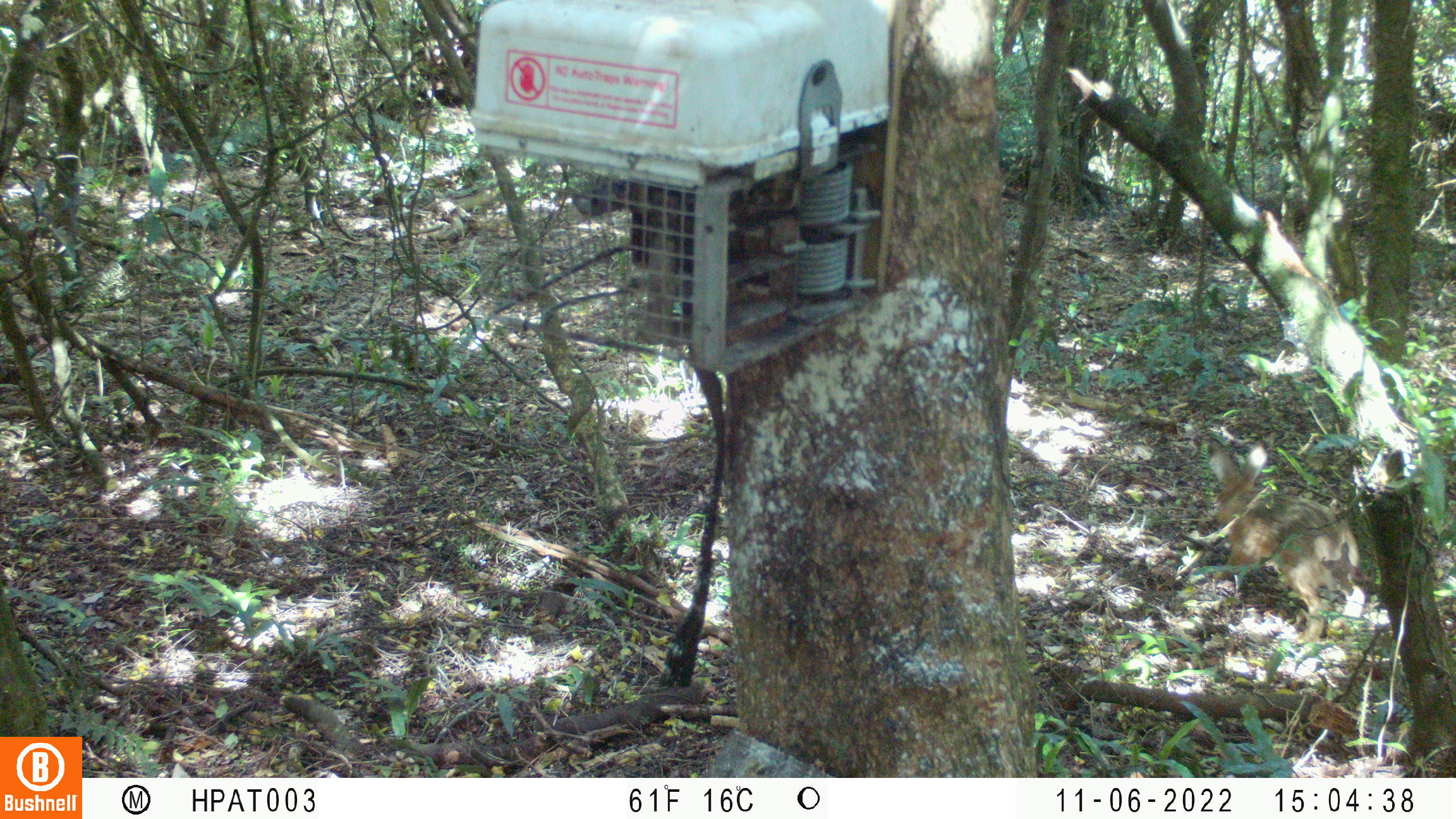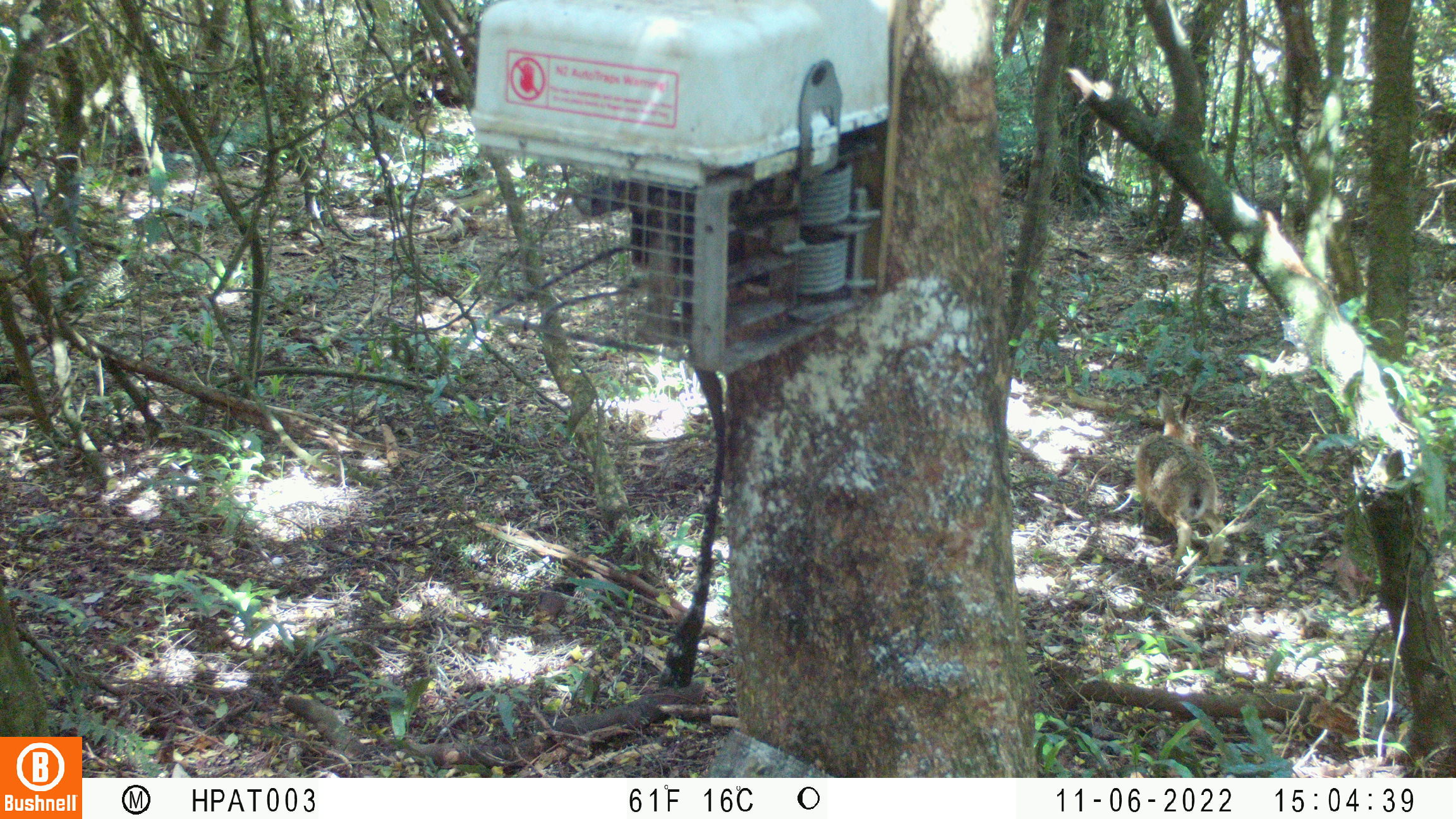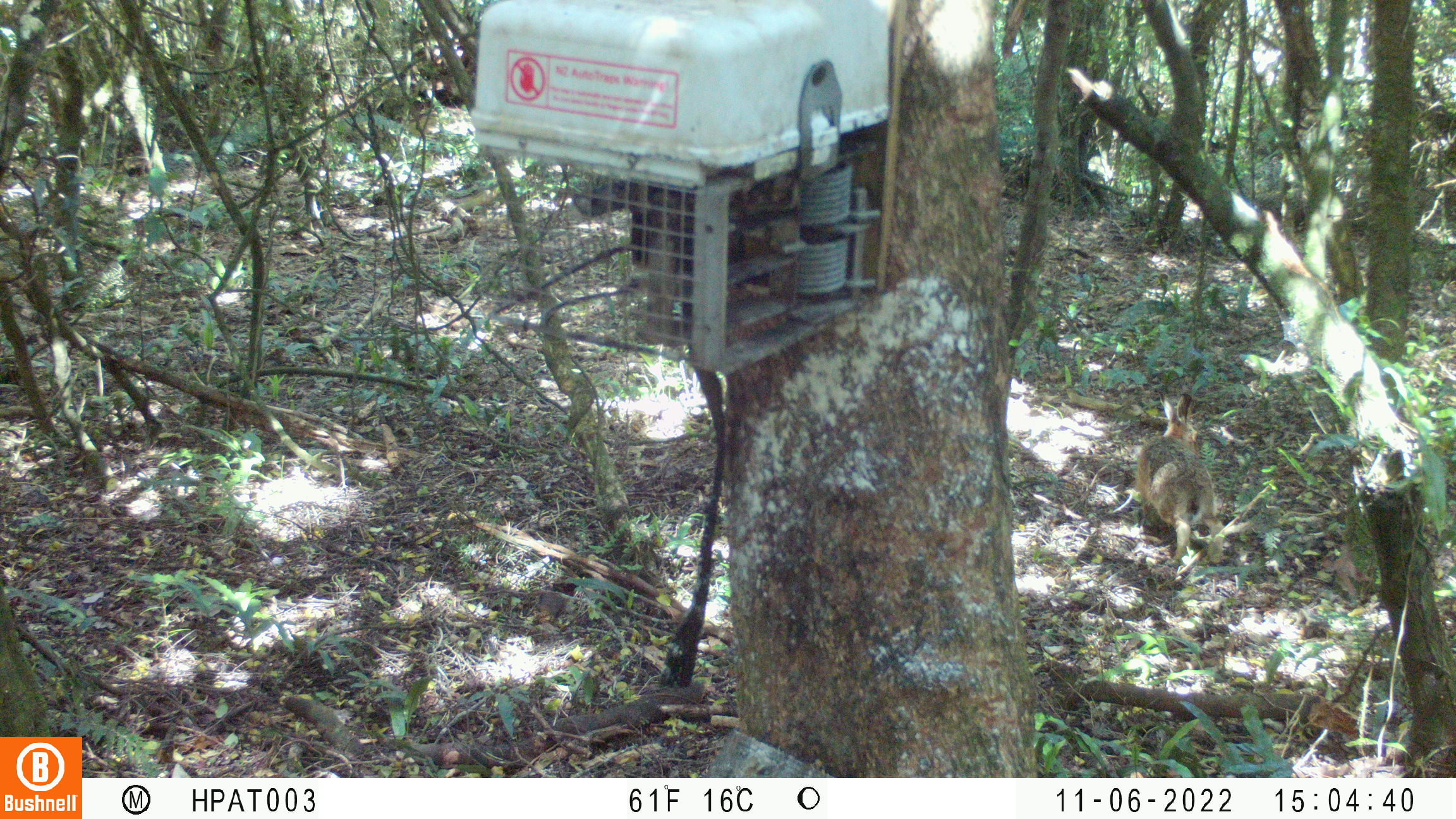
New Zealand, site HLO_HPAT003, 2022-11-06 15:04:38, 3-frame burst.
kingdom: Animalia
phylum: Chordata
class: Mammalia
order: Lagomorpha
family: Leporidae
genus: Lepus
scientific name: Lepus europaeus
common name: brown hare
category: hare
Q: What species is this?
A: Hare (brown hare) (Lepus europaeus).